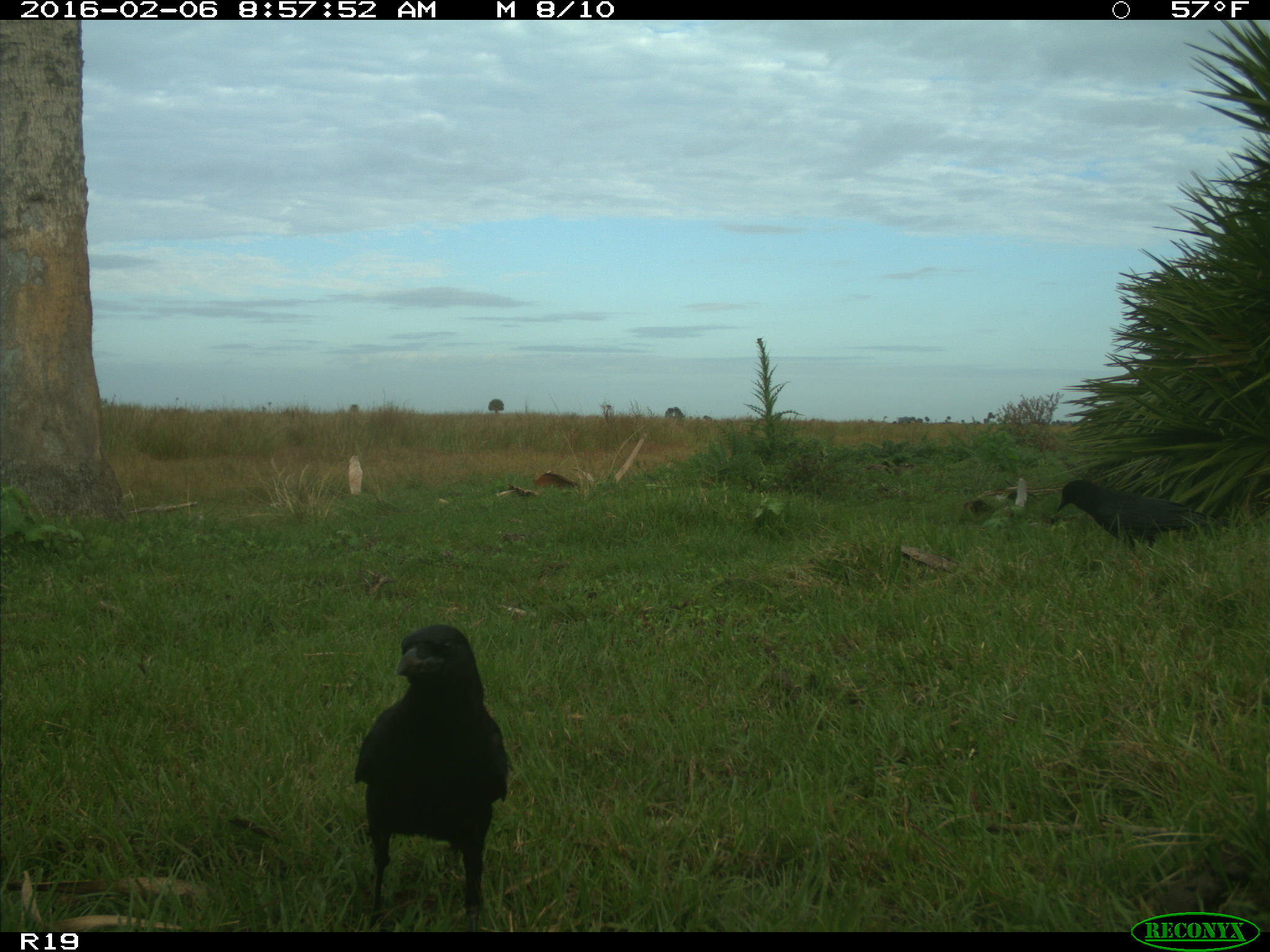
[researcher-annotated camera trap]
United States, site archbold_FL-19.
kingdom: Animalia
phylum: Chordata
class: Aves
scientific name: Aves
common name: birds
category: unidentified bird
Unidentified bird (birds) (Aves).